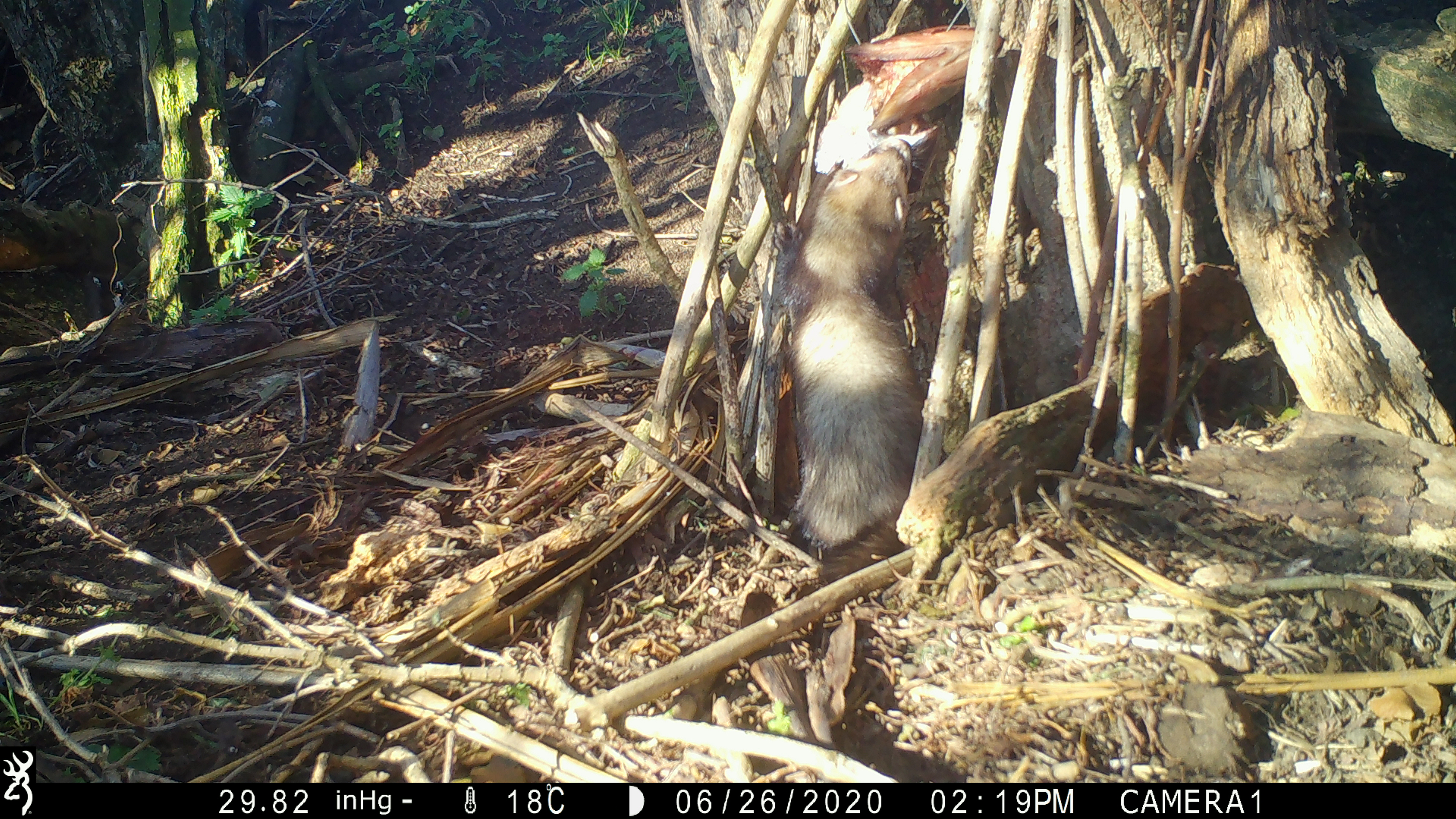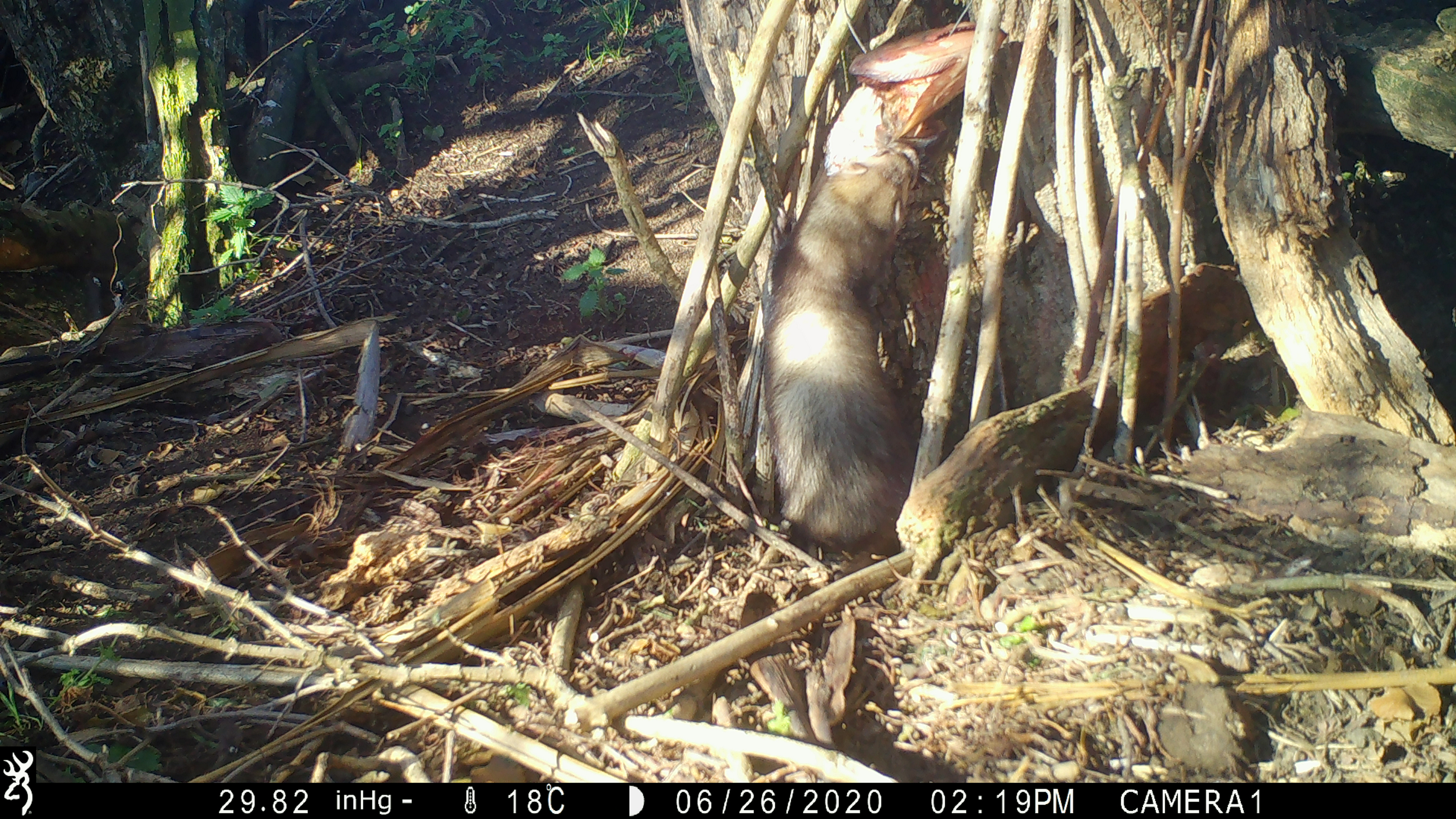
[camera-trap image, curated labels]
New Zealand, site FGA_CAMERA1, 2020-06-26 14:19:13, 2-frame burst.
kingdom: Animalia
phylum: Chordata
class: Mammalia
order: Carnivora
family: Mustelidae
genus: Mustela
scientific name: Mustela furo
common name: ferret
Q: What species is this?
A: Ferret (Mustela furo).